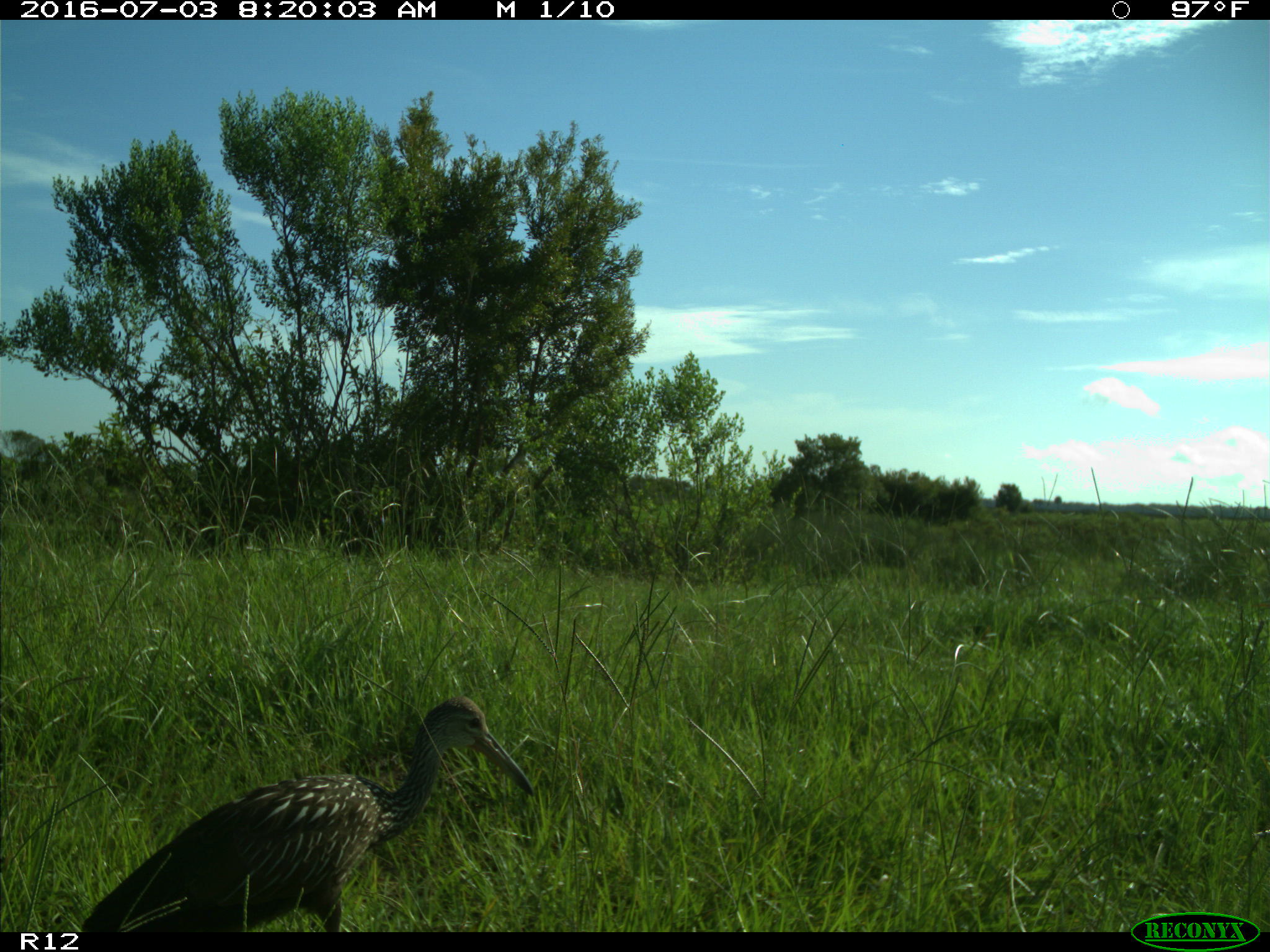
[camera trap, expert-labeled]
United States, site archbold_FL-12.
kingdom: Animalia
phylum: Chordata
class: Aves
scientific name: Aves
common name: birds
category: unidentified bird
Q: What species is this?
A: Unidentified bird (birds) (Aves).